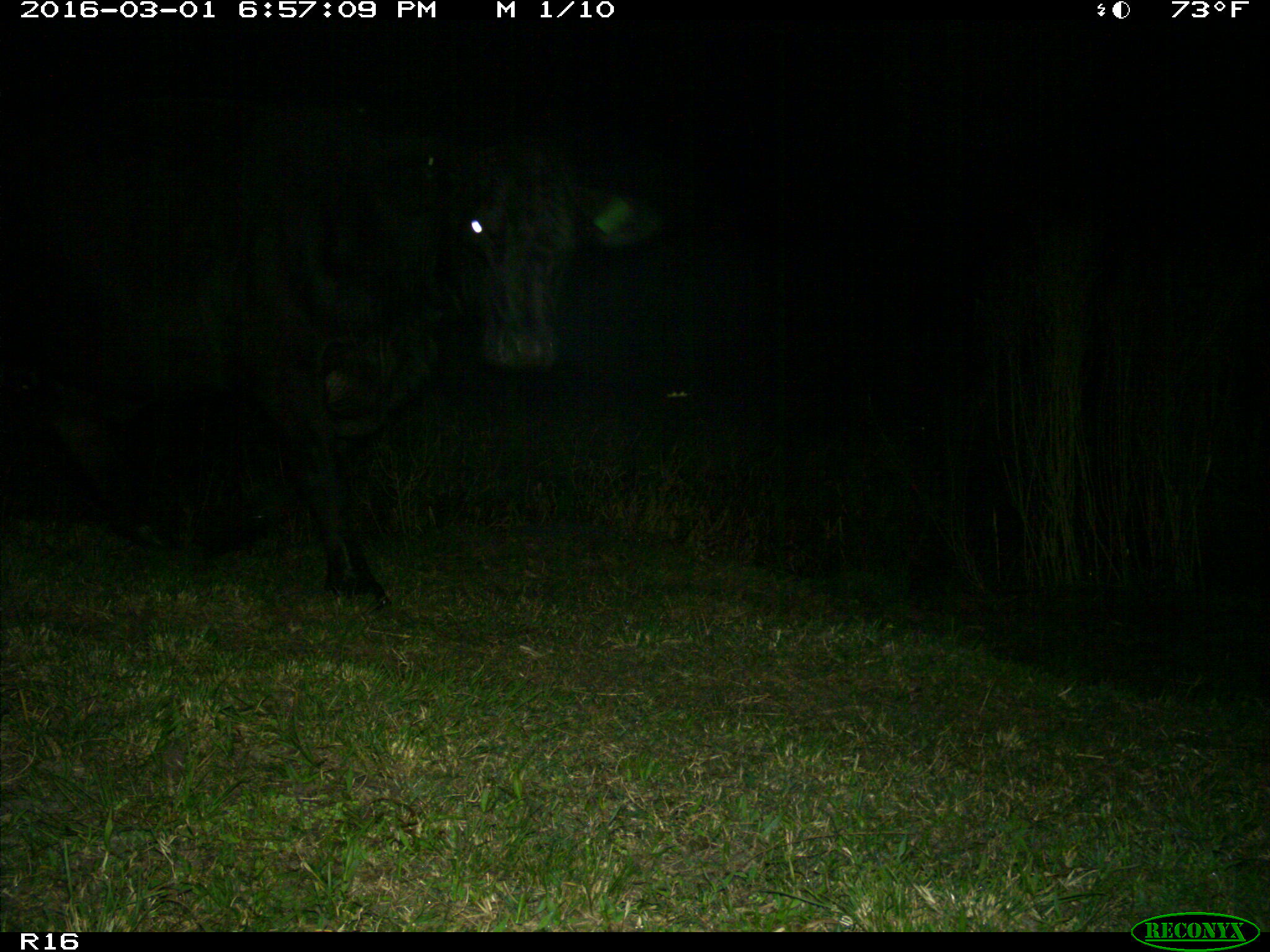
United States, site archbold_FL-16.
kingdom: Animalia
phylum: Chordata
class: Mammalia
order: Artiodactyla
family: Bovidae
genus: Bos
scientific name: Bos taurus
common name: domestic cow